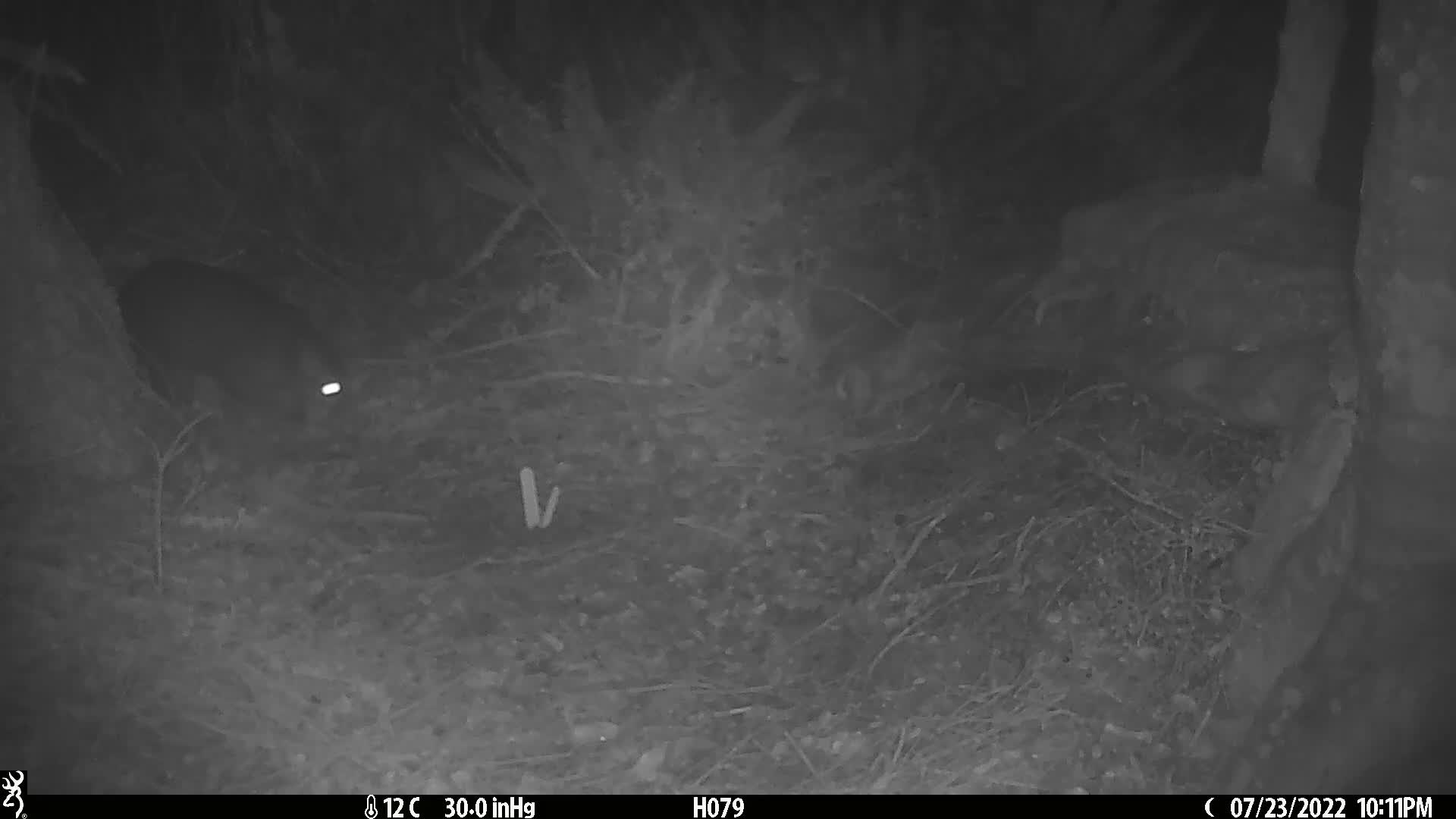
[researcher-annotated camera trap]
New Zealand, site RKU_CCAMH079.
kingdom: Animalia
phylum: Chordata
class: Mammalia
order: Diprotodontia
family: Phalangeridae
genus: Trichosurus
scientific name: Trichosurus vulpecula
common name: common brushtail possum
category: possum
Possum (common brushtail possum) (Trichosurus vulpecula).